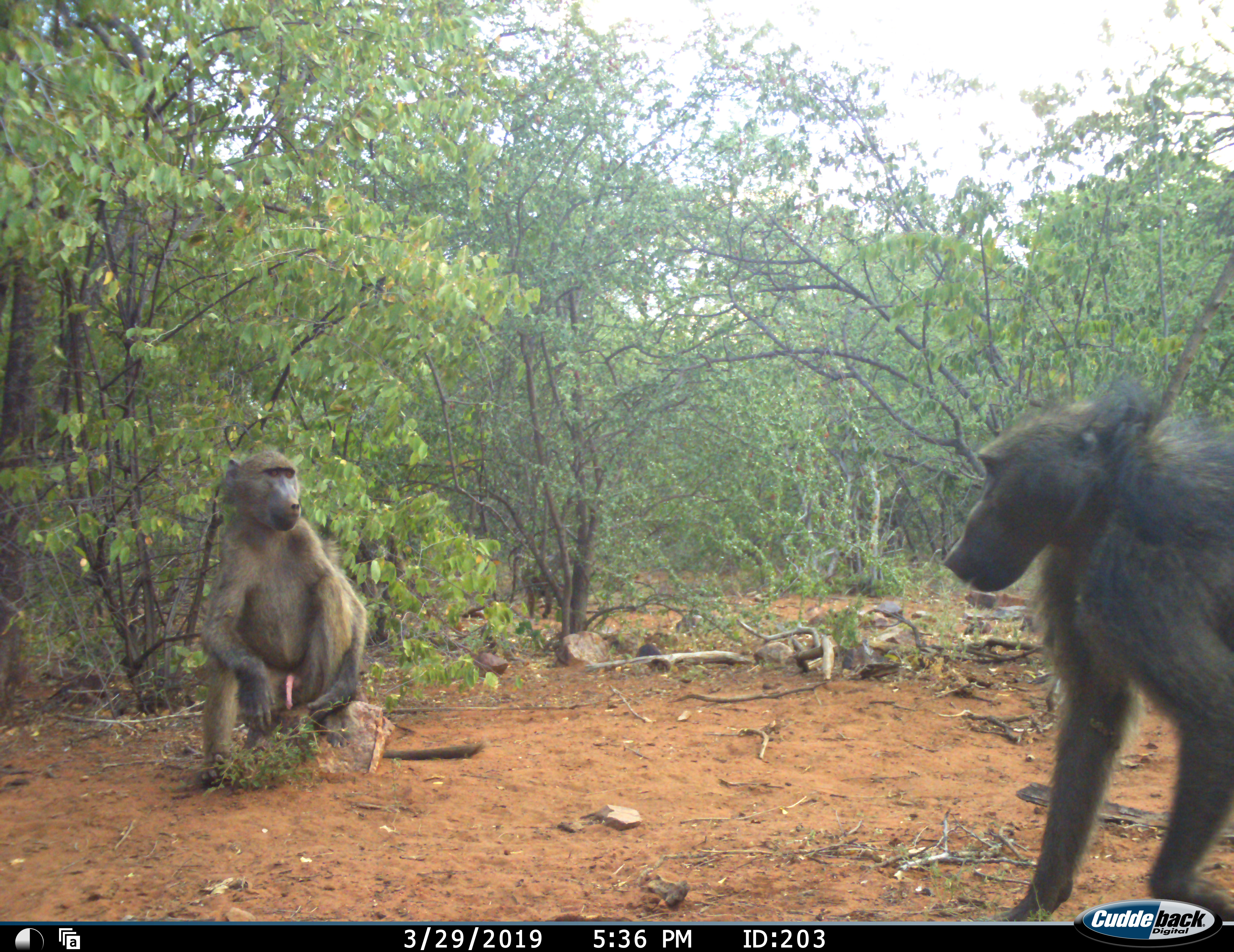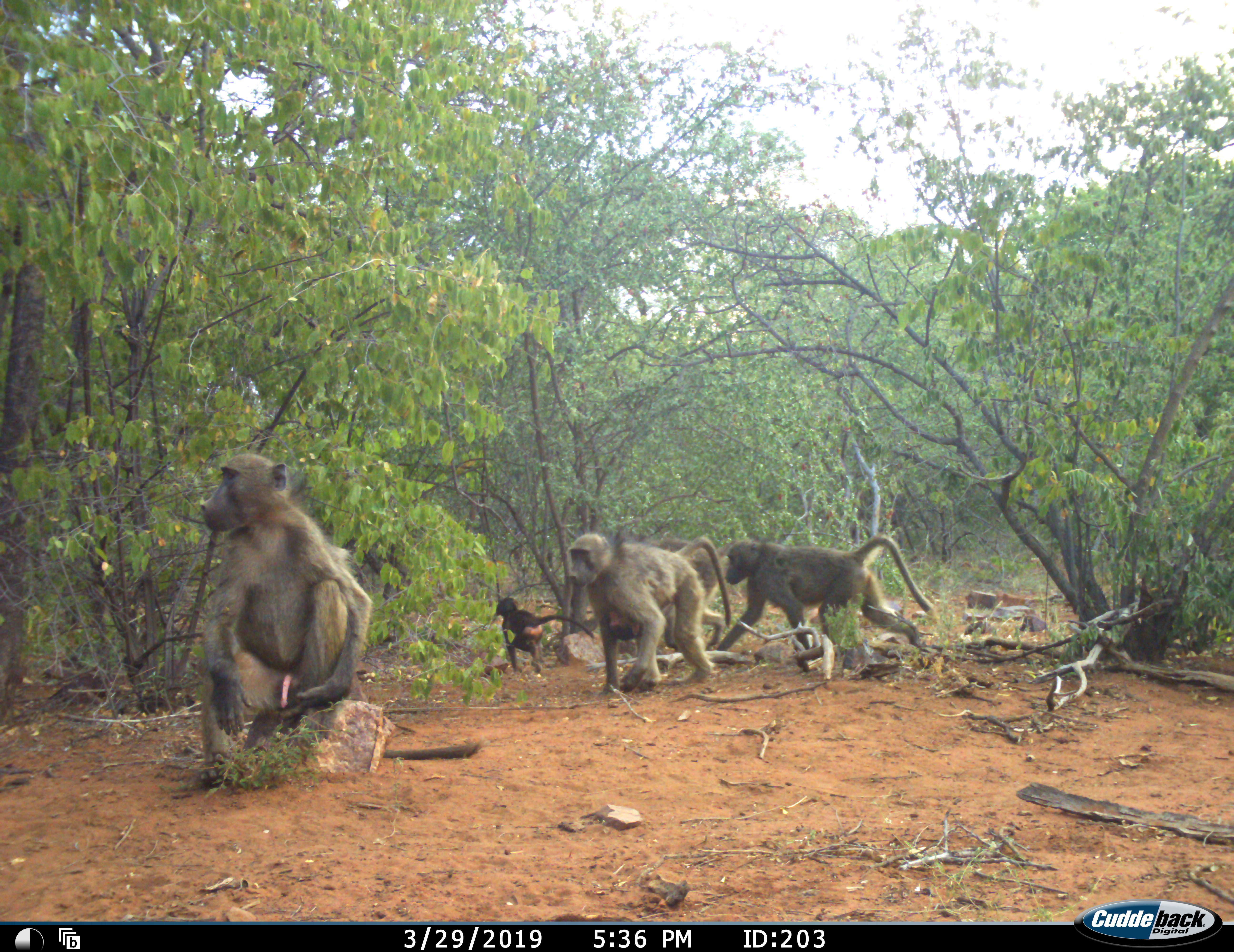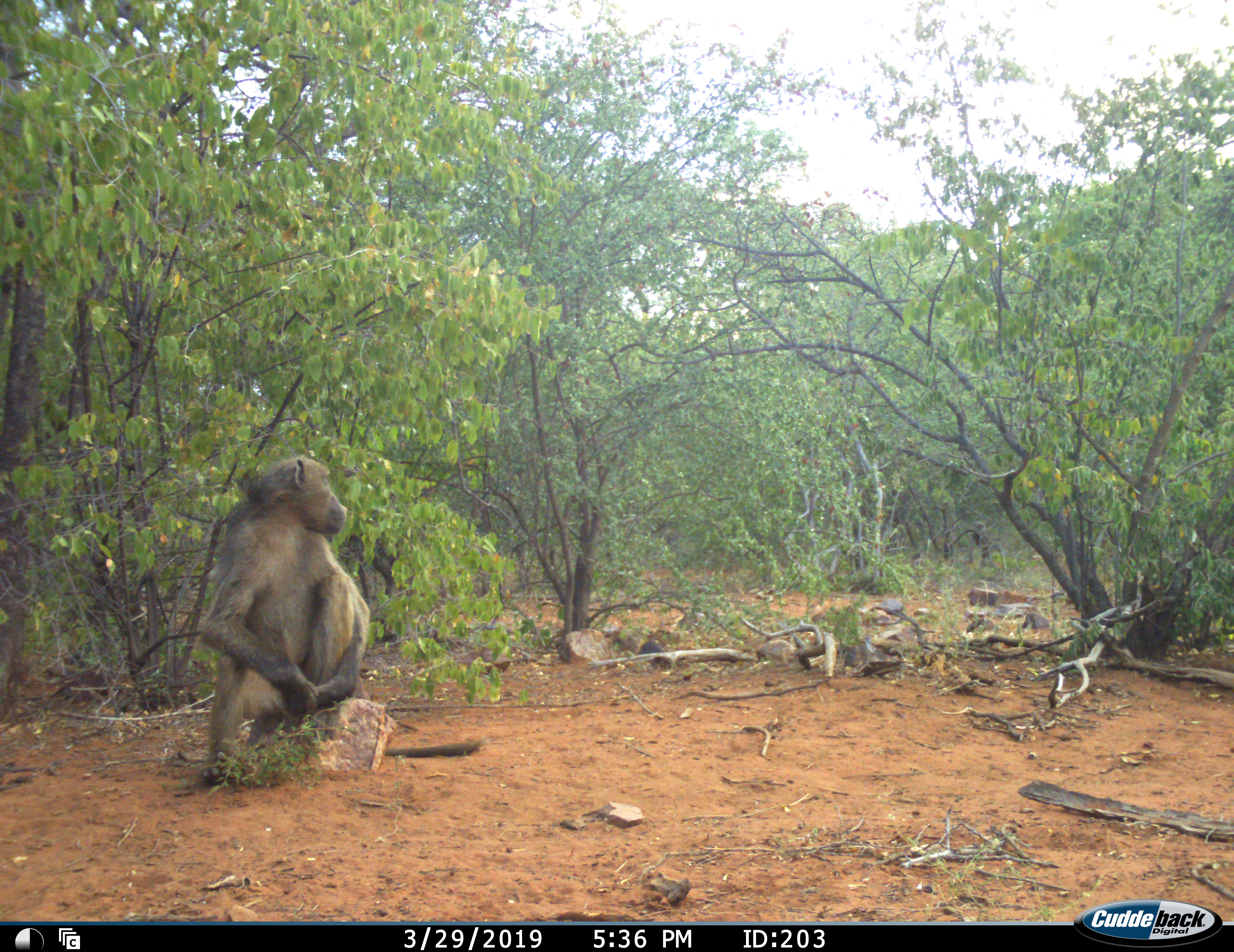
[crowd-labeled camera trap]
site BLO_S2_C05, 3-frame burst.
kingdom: Animalia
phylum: Chordata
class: Mammalia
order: Primates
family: Cercopithecidae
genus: Papio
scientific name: Papio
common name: baboon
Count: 6.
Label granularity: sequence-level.